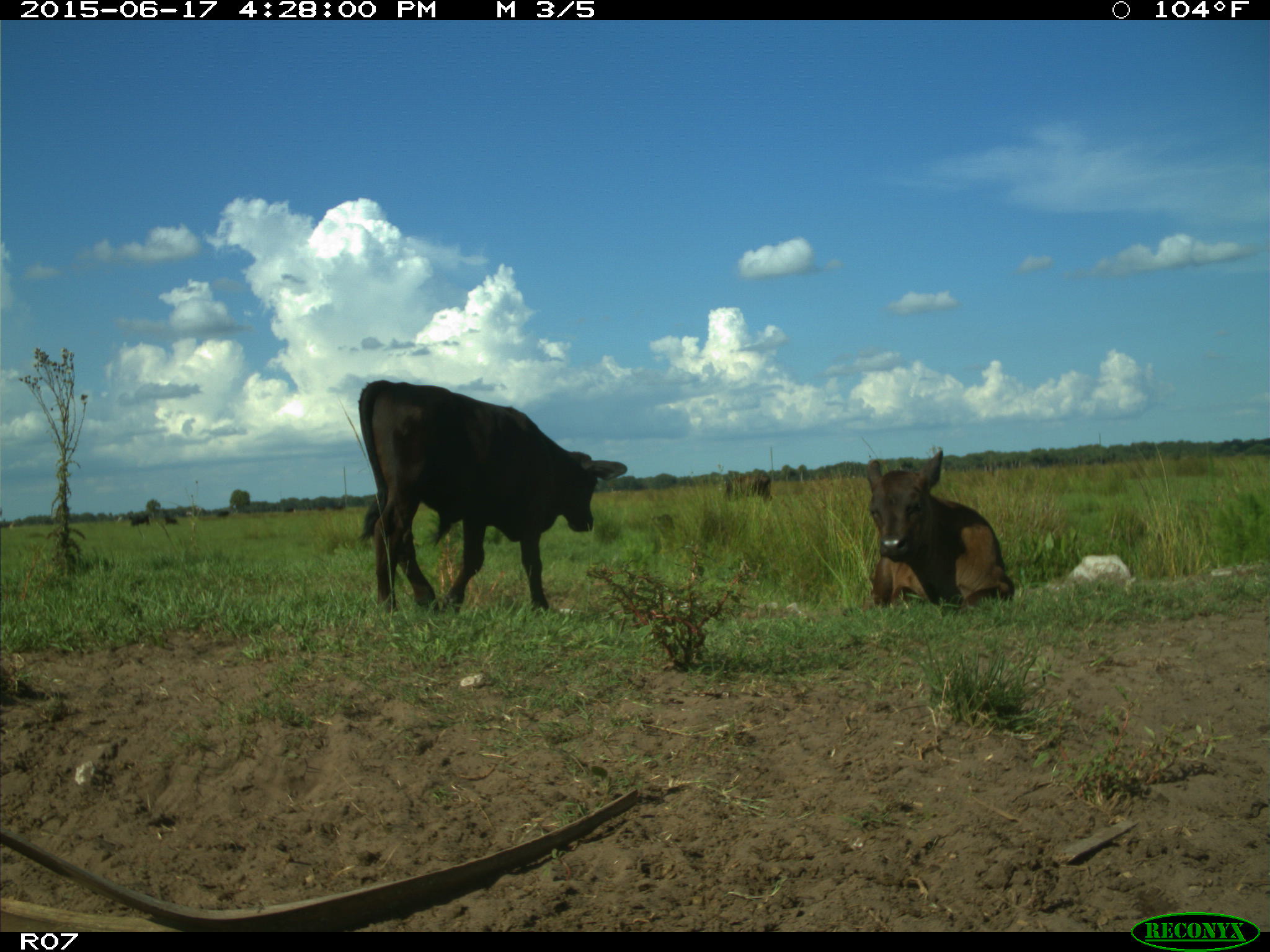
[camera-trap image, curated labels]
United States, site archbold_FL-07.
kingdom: Animalia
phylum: Chordata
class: Mammalia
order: Artiodactyla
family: Bovidae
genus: Bos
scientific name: Bos taurus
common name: domestic cow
Bos taurus (domestic cow).